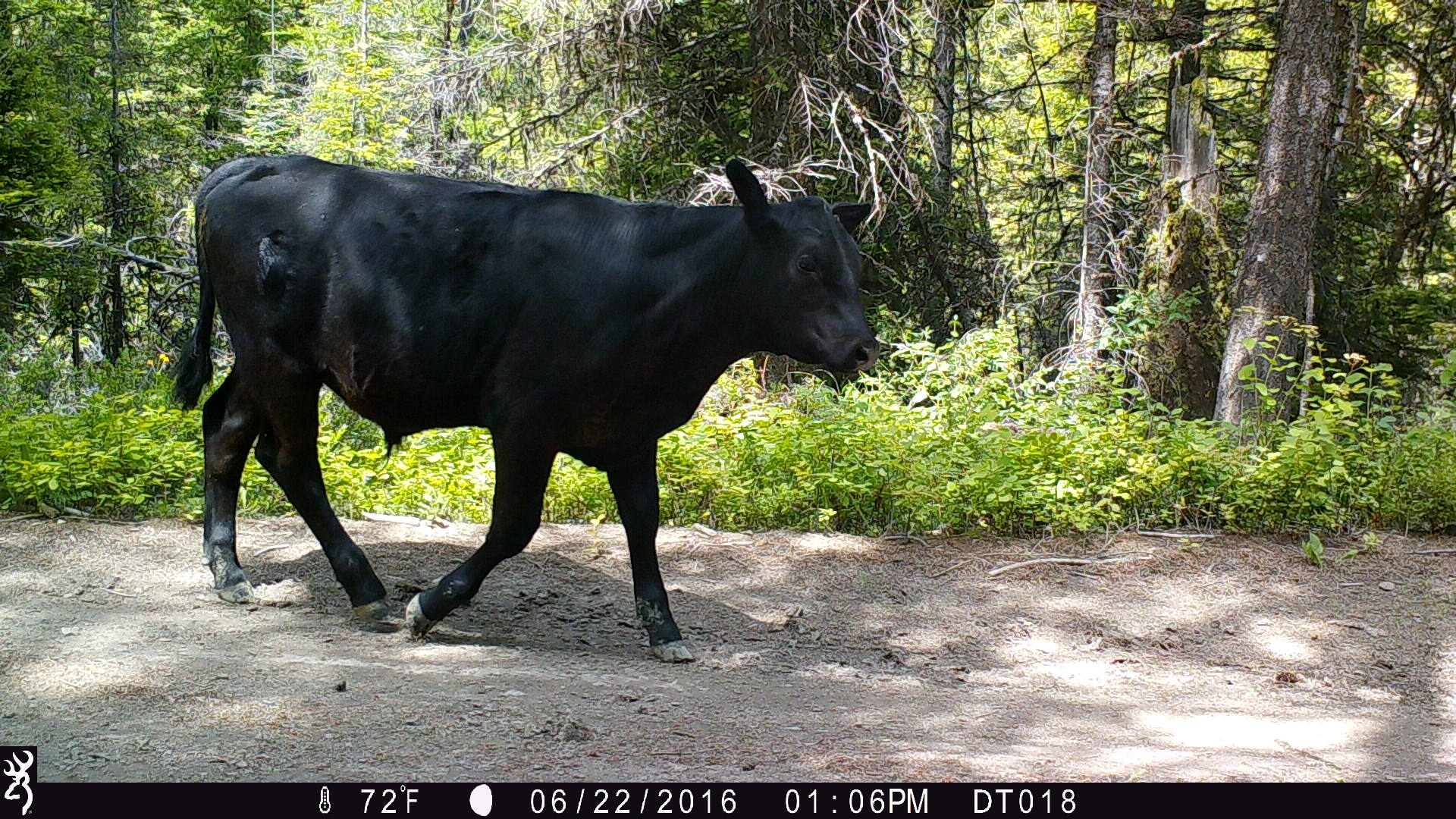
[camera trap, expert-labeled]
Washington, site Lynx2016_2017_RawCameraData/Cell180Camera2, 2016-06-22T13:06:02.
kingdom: Animalia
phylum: Chordata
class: Mammalia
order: Artiodactyla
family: Bovidae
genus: Bos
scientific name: Bos taurus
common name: domestic cattle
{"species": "domestic cattle (Bos taurus)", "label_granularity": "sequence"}